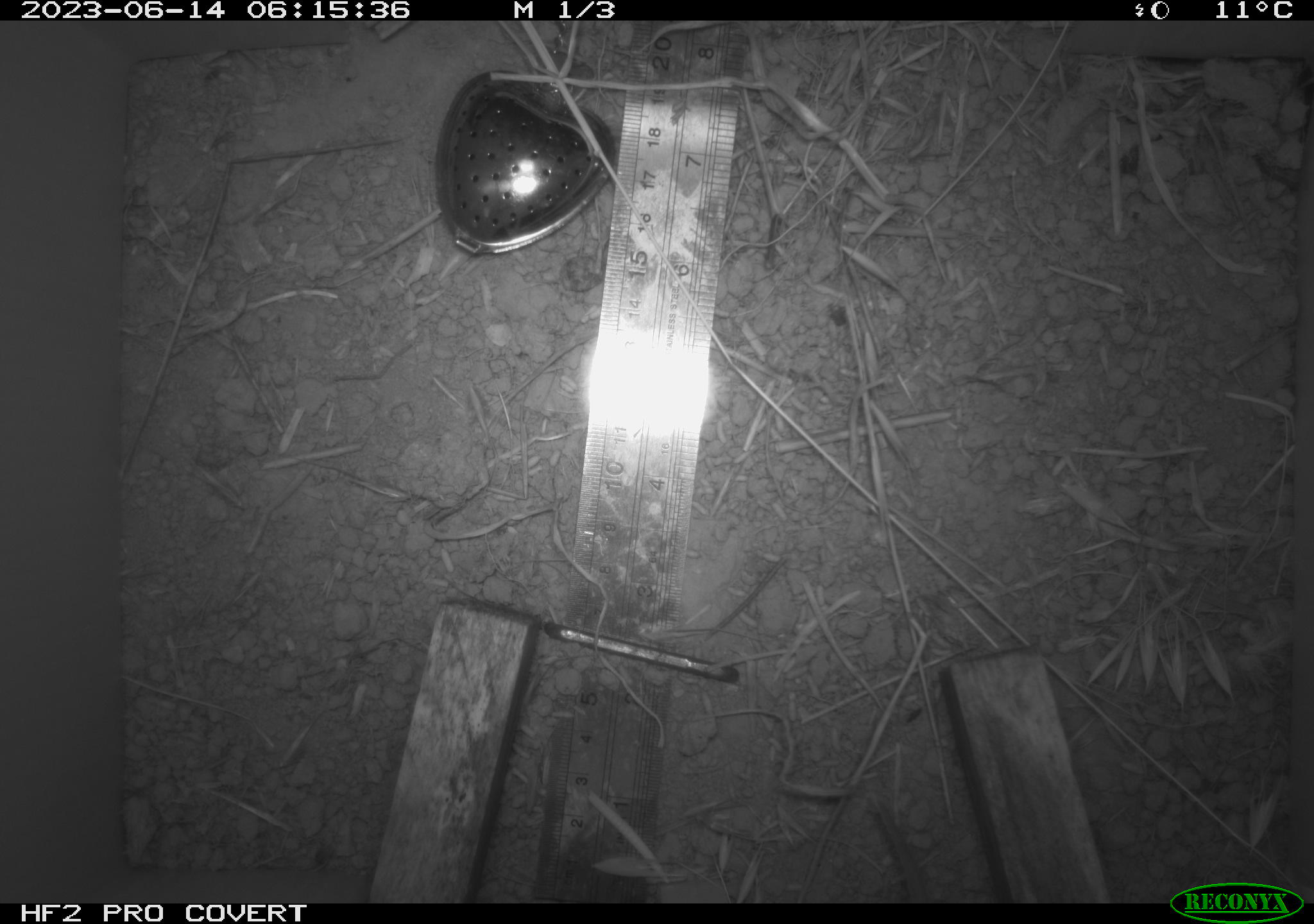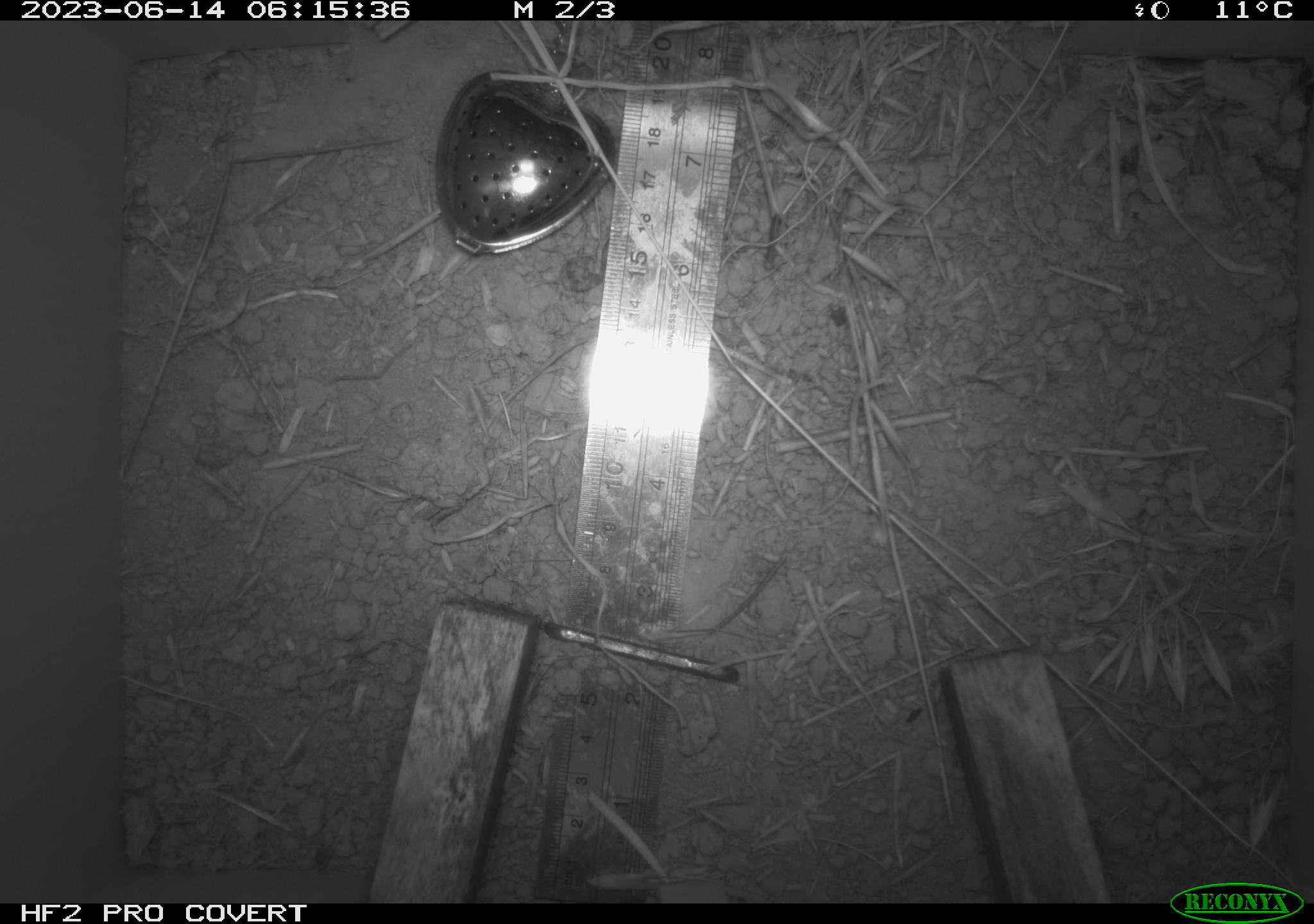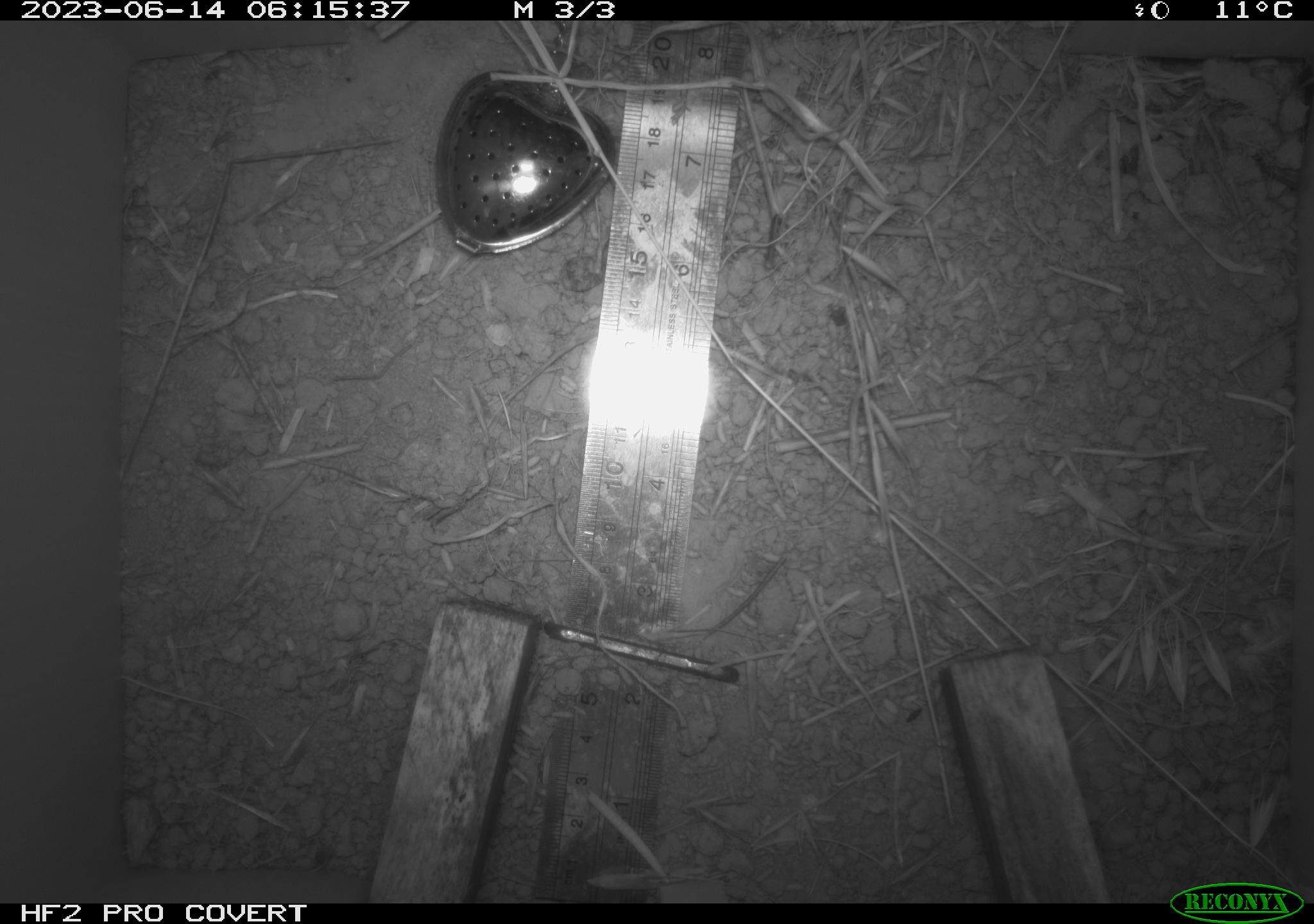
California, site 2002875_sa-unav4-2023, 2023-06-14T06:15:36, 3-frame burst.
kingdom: Animalia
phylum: Chordata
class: Mammalia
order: Rodentia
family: Cricetidae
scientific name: Arvicolinae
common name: voles, lemmings, and muskrats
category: arvicolinae subfamily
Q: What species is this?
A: Arvicolinae subfamily (voles, lemmings, and muskrats) (Arvicolinae).